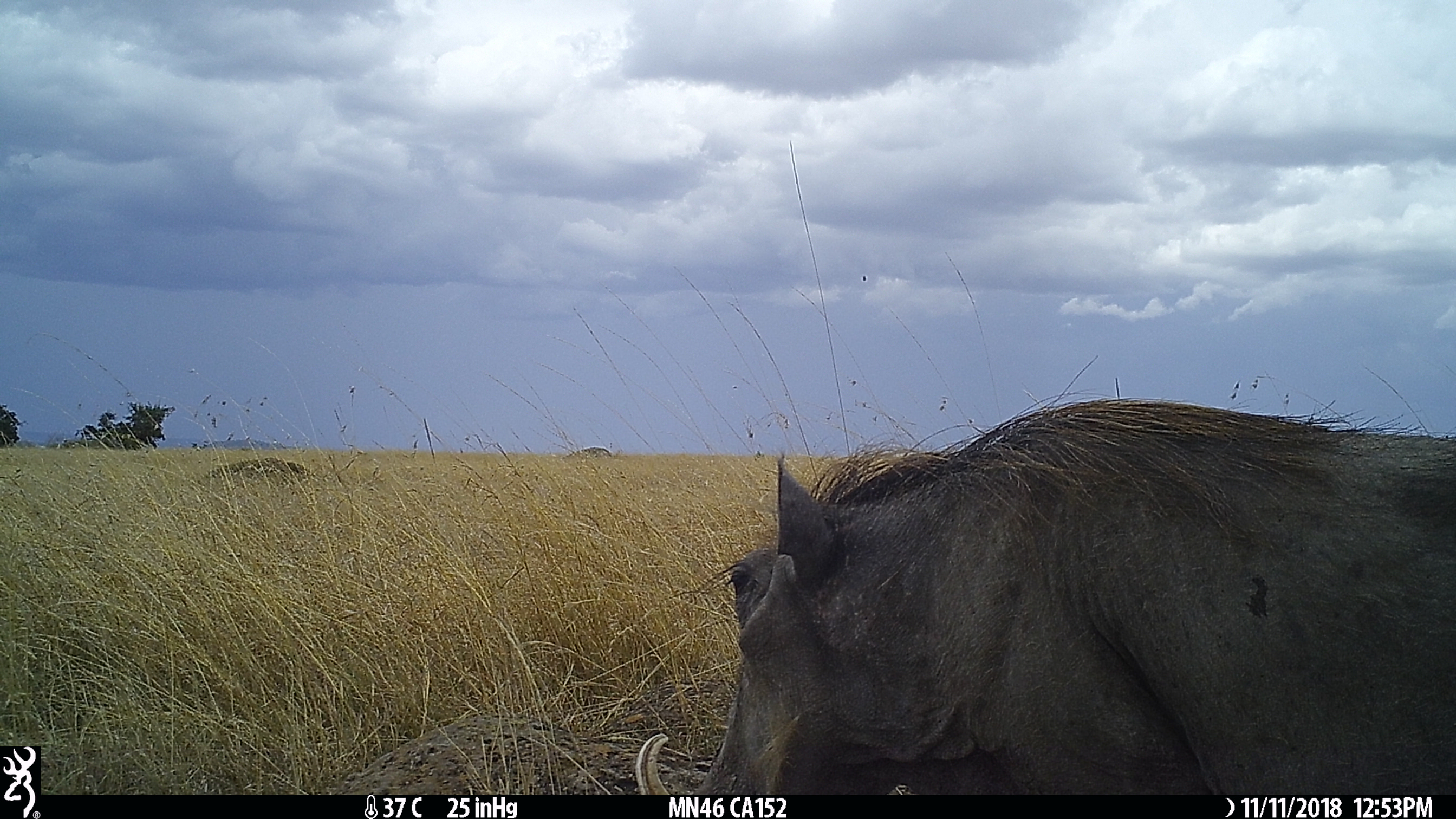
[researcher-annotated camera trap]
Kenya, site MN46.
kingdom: Animalia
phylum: Chordata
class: Mammalia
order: Artiodactyla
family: Suidae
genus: Phacochoerus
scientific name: Phacochoerus africanus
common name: common warthog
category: warthog